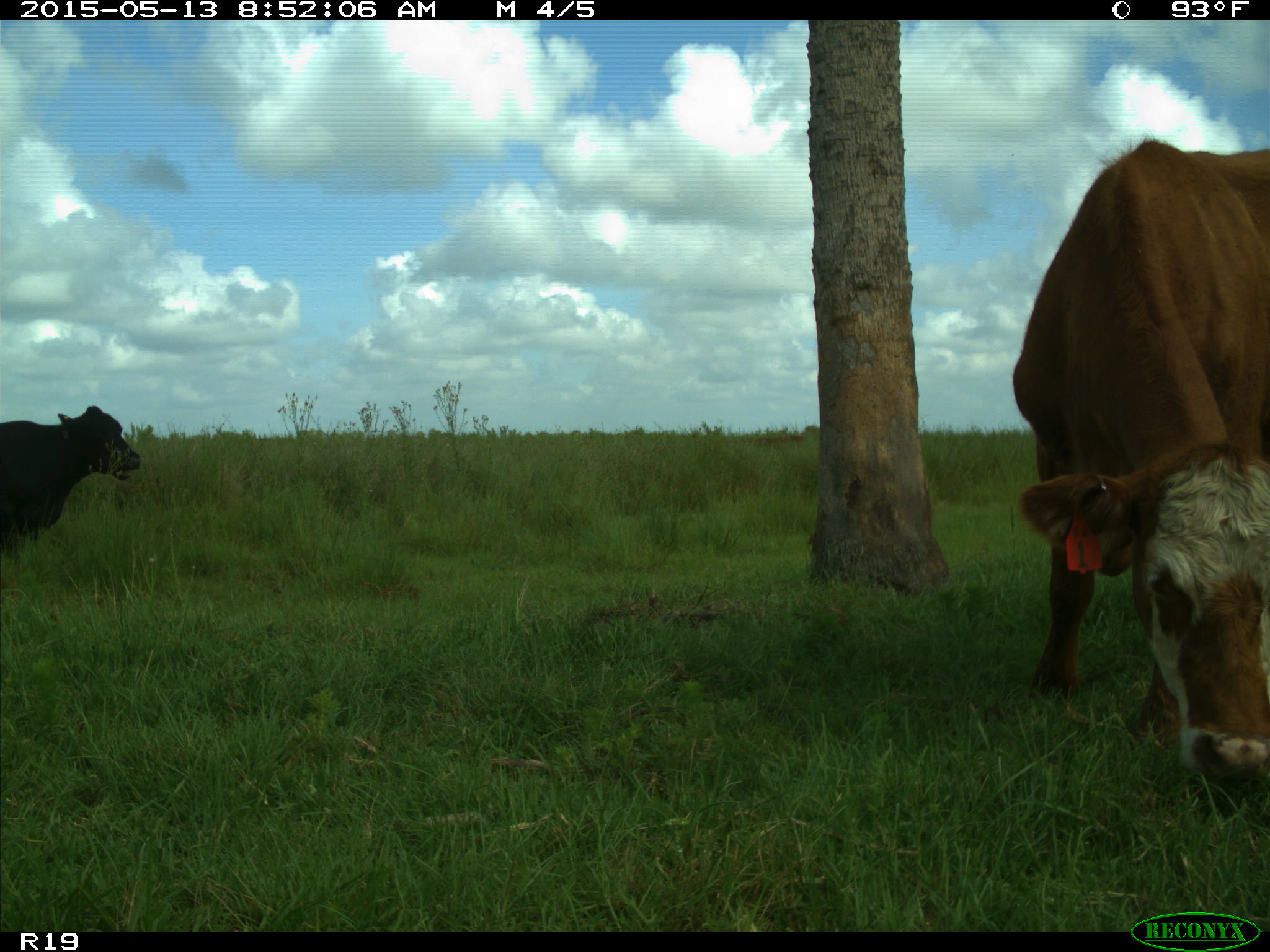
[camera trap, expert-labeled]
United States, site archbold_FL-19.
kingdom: Animalia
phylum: Chordata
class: Mammalia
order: Artiodactyla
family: Bovidae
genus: Bos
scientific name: Bos taurus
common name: domestic cow